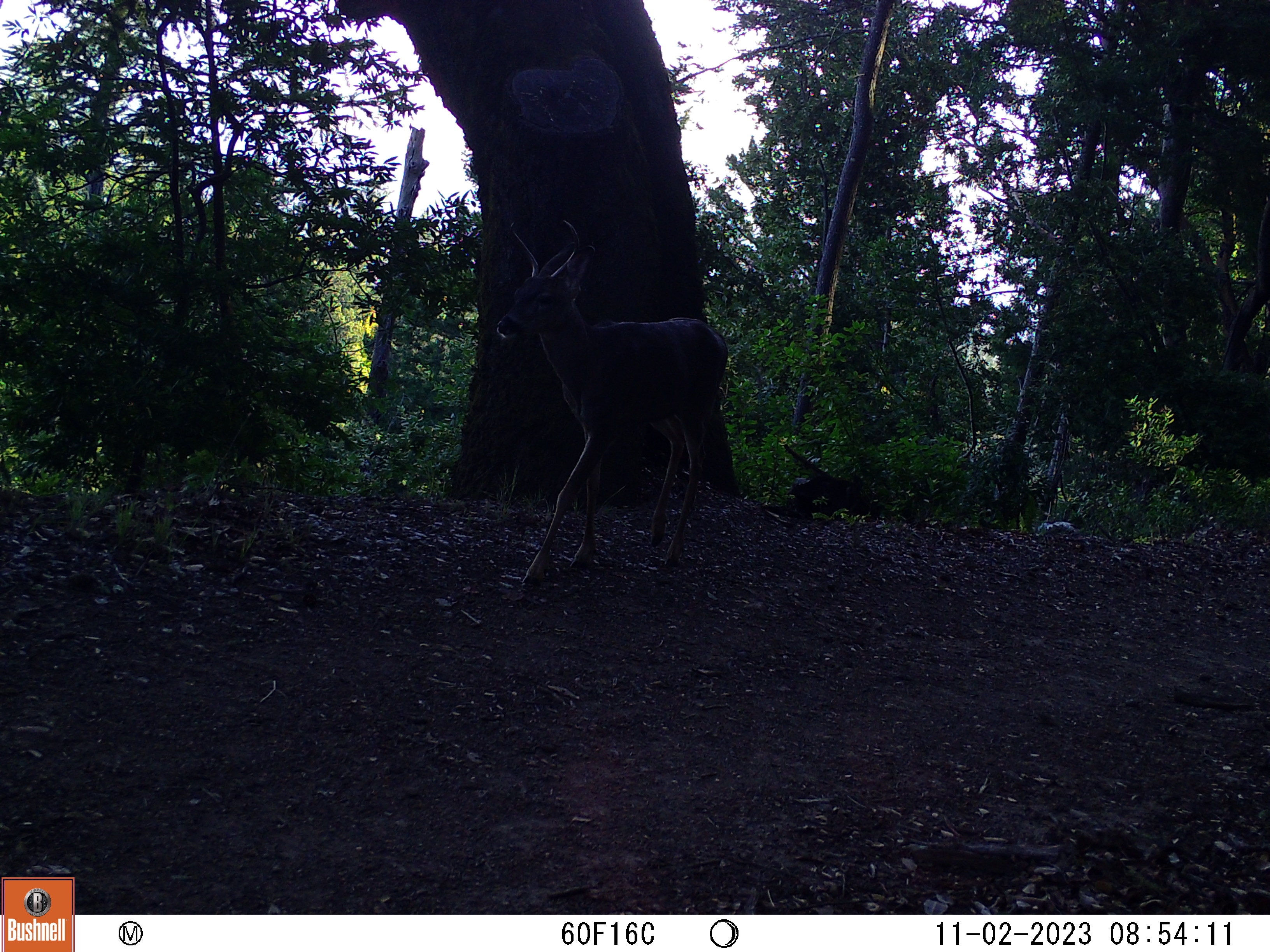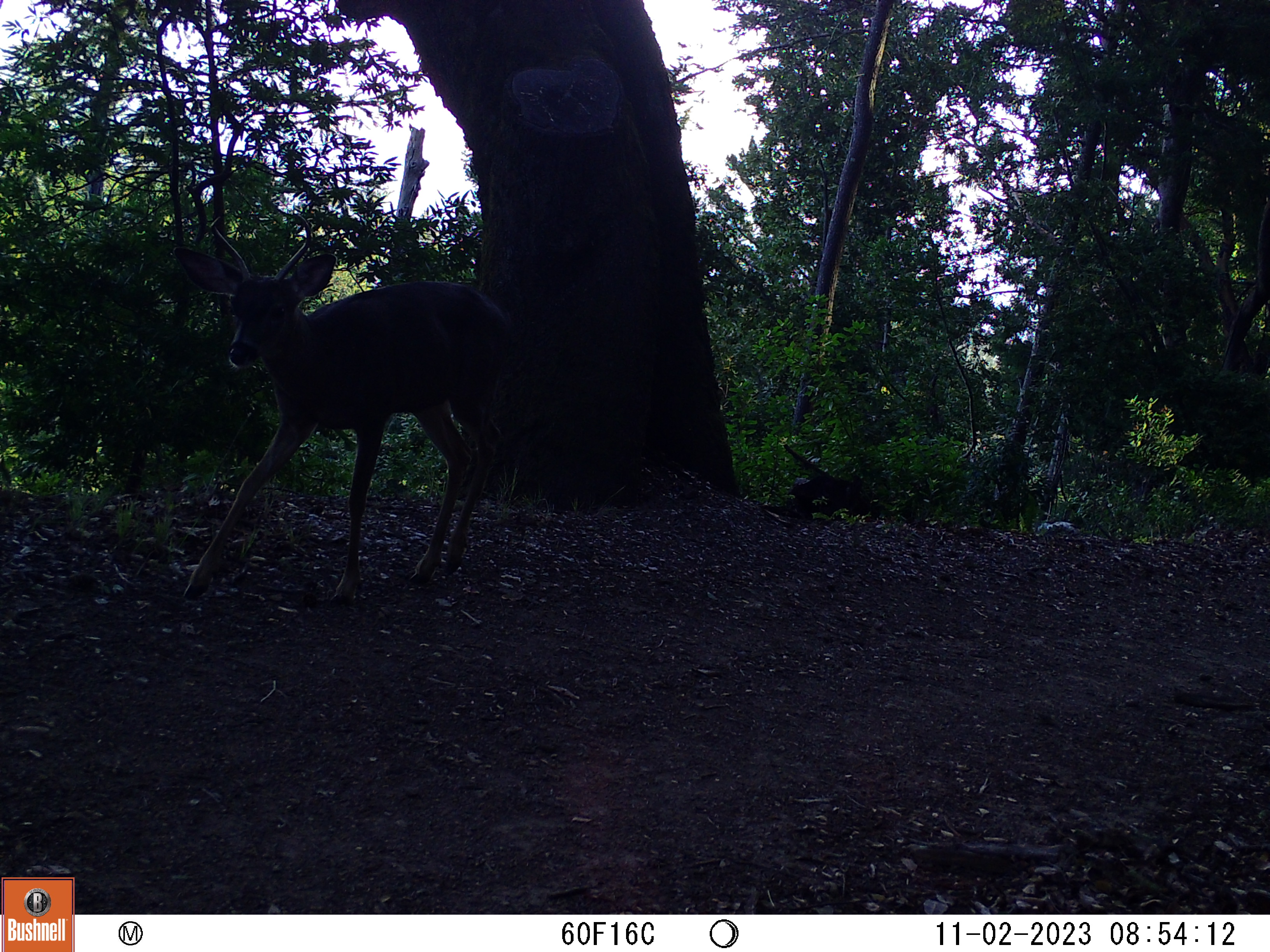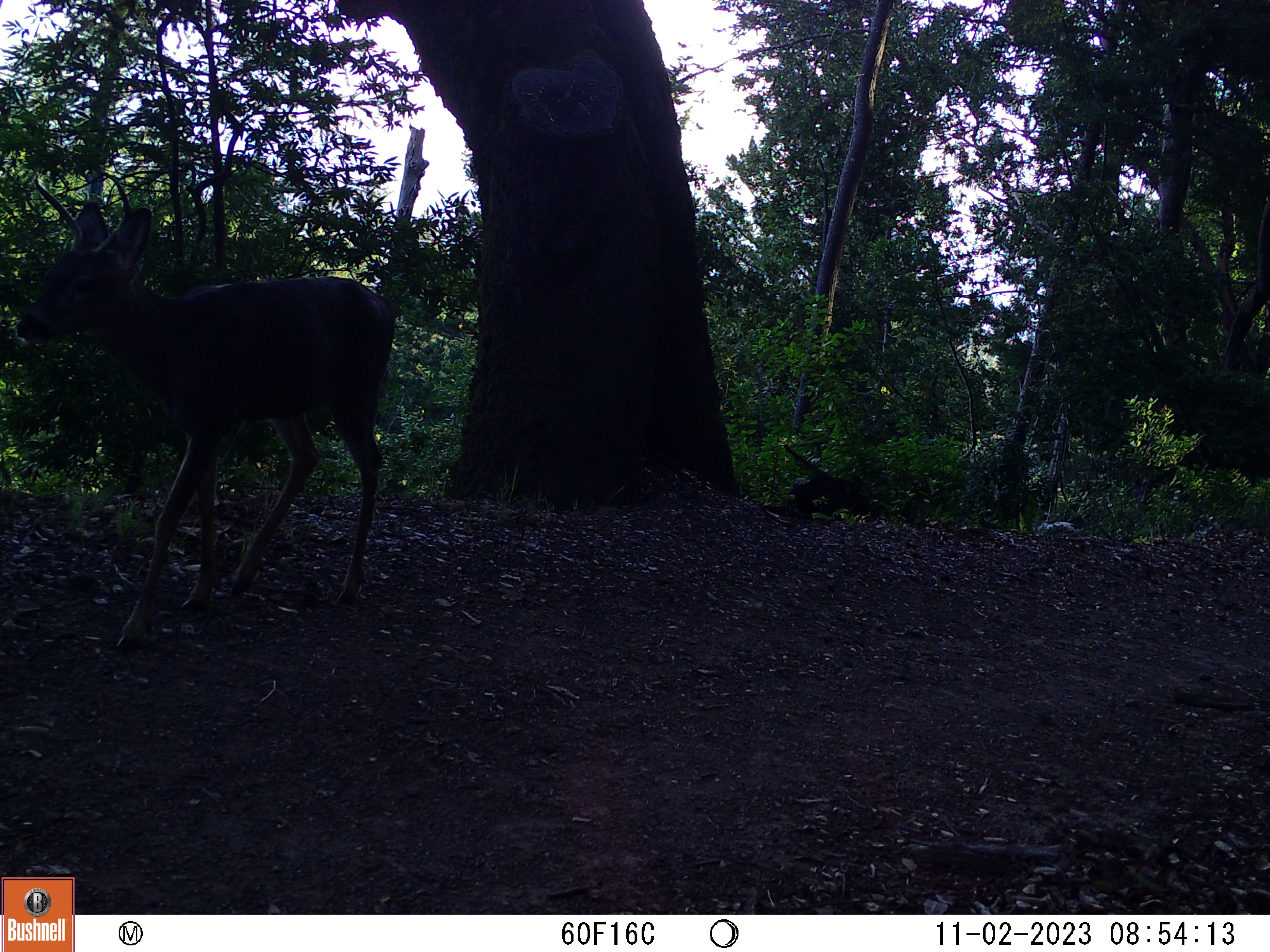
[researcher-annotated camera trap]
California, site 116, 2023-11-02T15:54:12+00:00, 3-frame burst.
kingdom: Animalia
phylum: Chordata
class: Mammalia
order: Artiodactyla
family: Cervidae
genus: Odocoileus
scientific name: Odocoileus hemionus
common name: mule deer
Mule deer (Odocoileus hemionus).